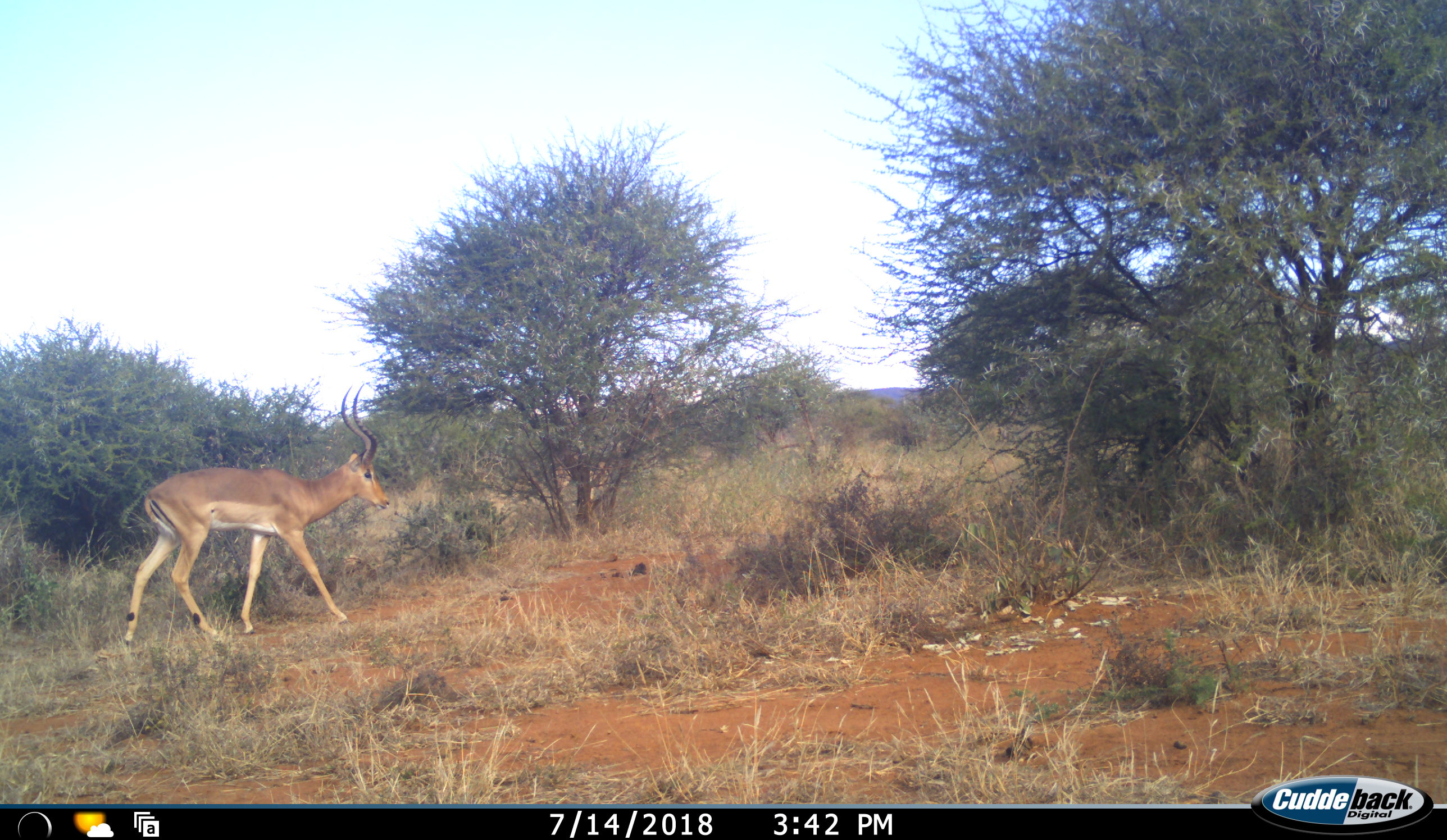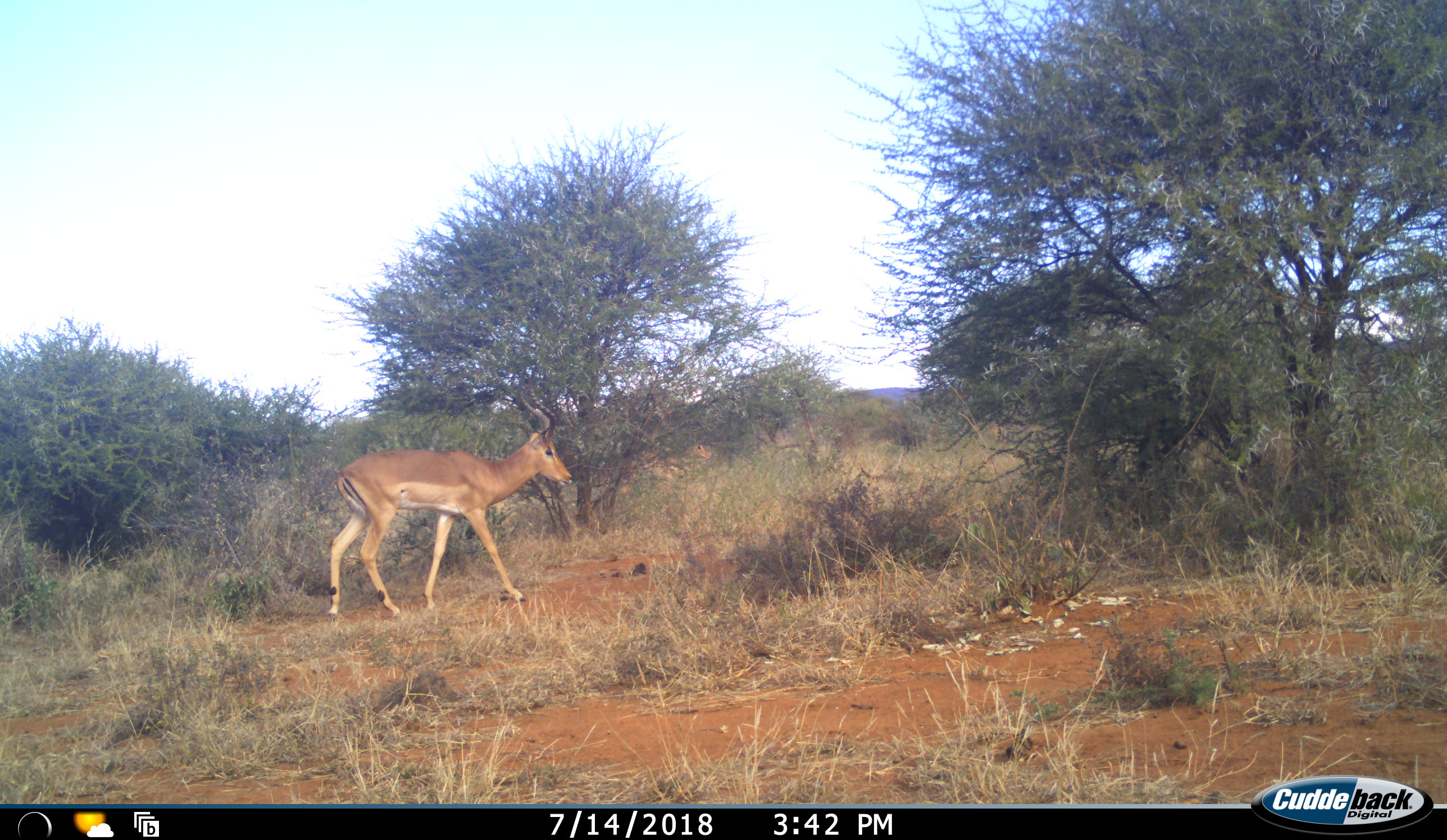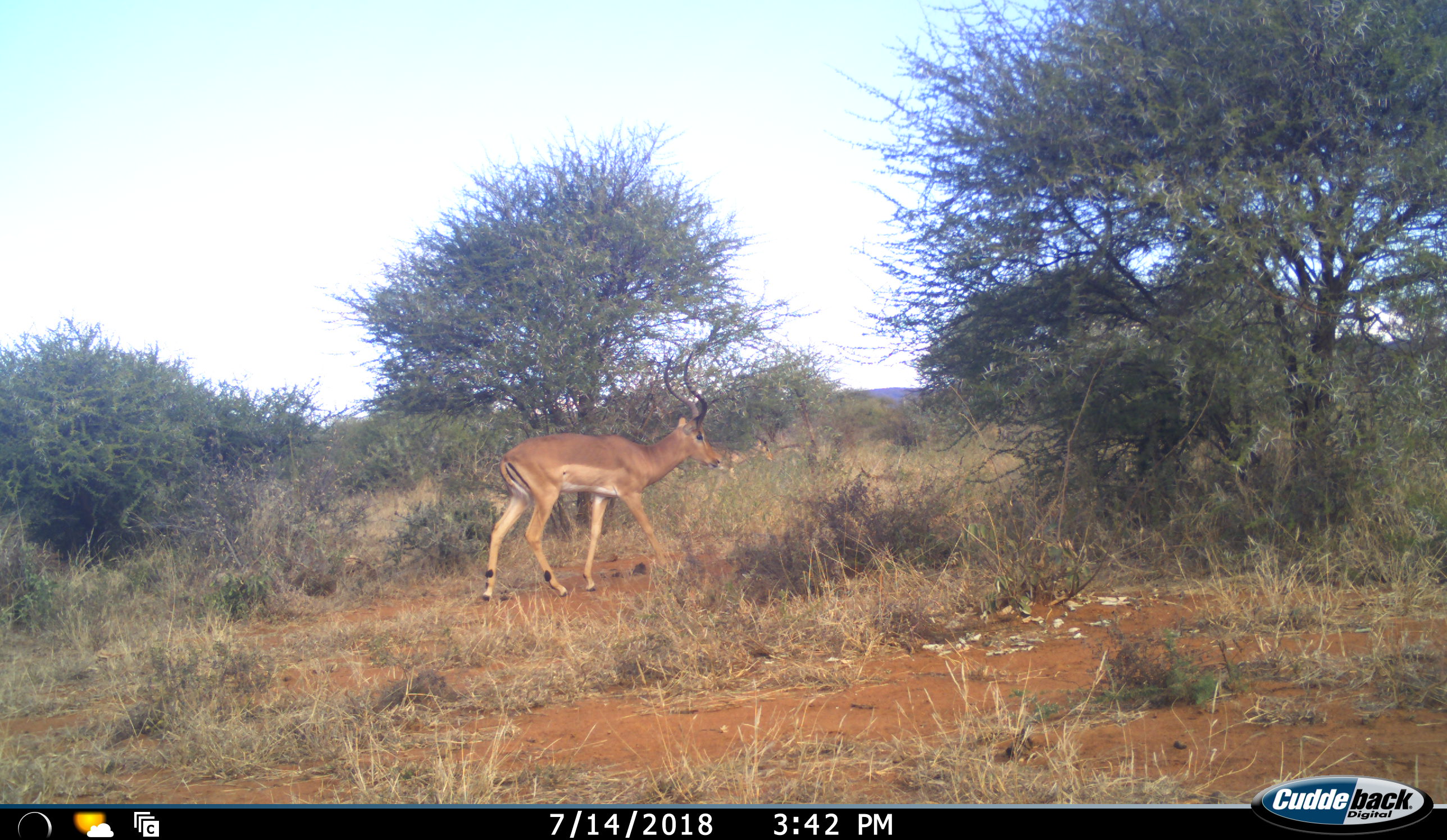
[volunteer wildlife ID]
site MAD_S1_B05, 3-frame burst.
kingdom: Animalia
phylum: Chordata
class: Mammalia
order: Artiodactyla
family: Bovidae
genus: Aepyceros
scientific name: Aepyceros melampus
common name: impala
Impala (Aepyceros melampus), count 1. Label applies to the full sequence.